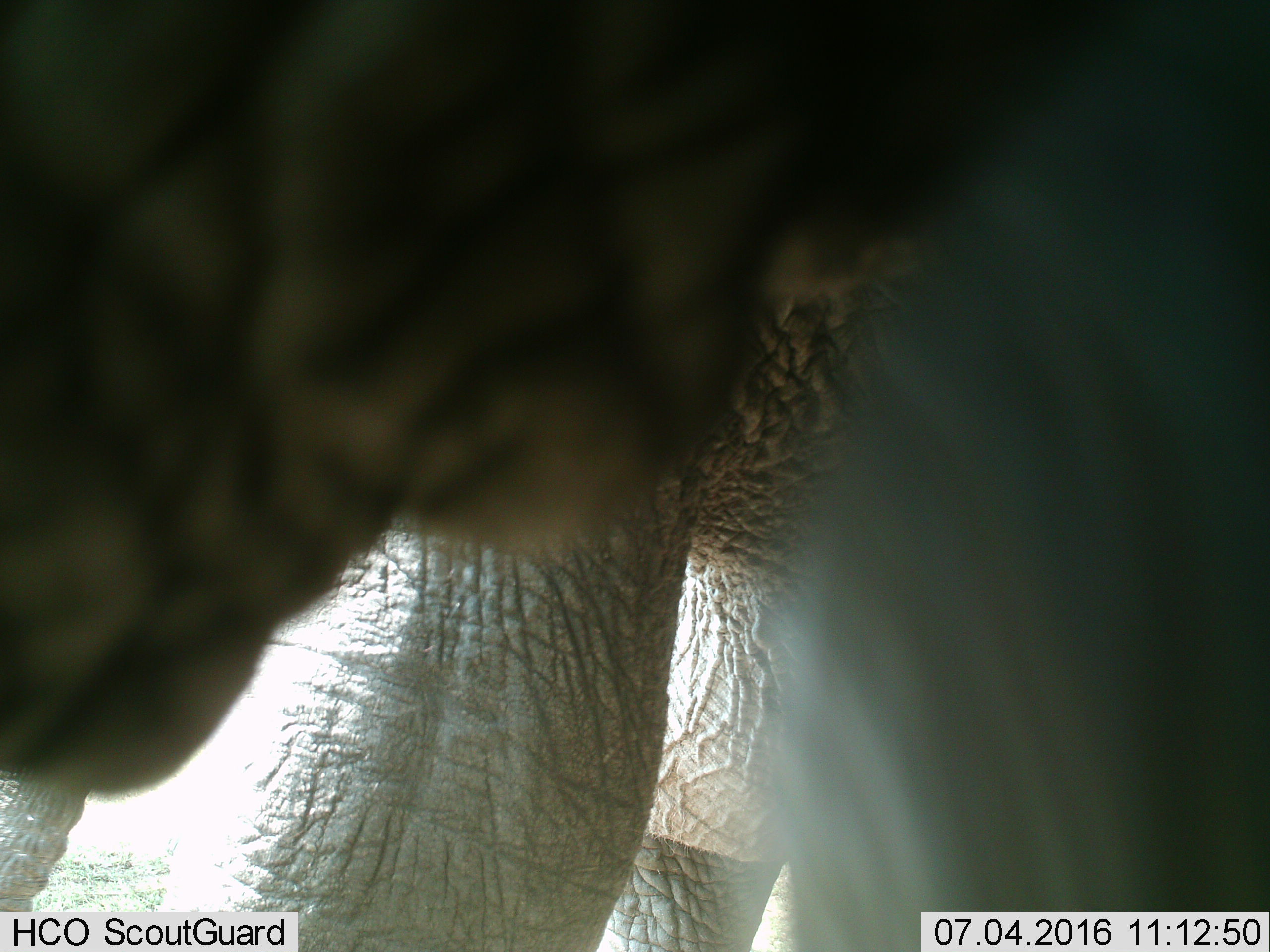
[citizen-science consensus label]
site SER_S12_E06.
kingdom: Animalia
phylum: Chordata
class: Mammalia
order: Proboscidea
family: Elephantidae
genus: Loxodonta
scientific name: Loxodonta africana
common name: african bush elephant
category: elephant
Elephant (african bush elephant) (Loxodonta africana), count 1. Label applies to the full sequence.